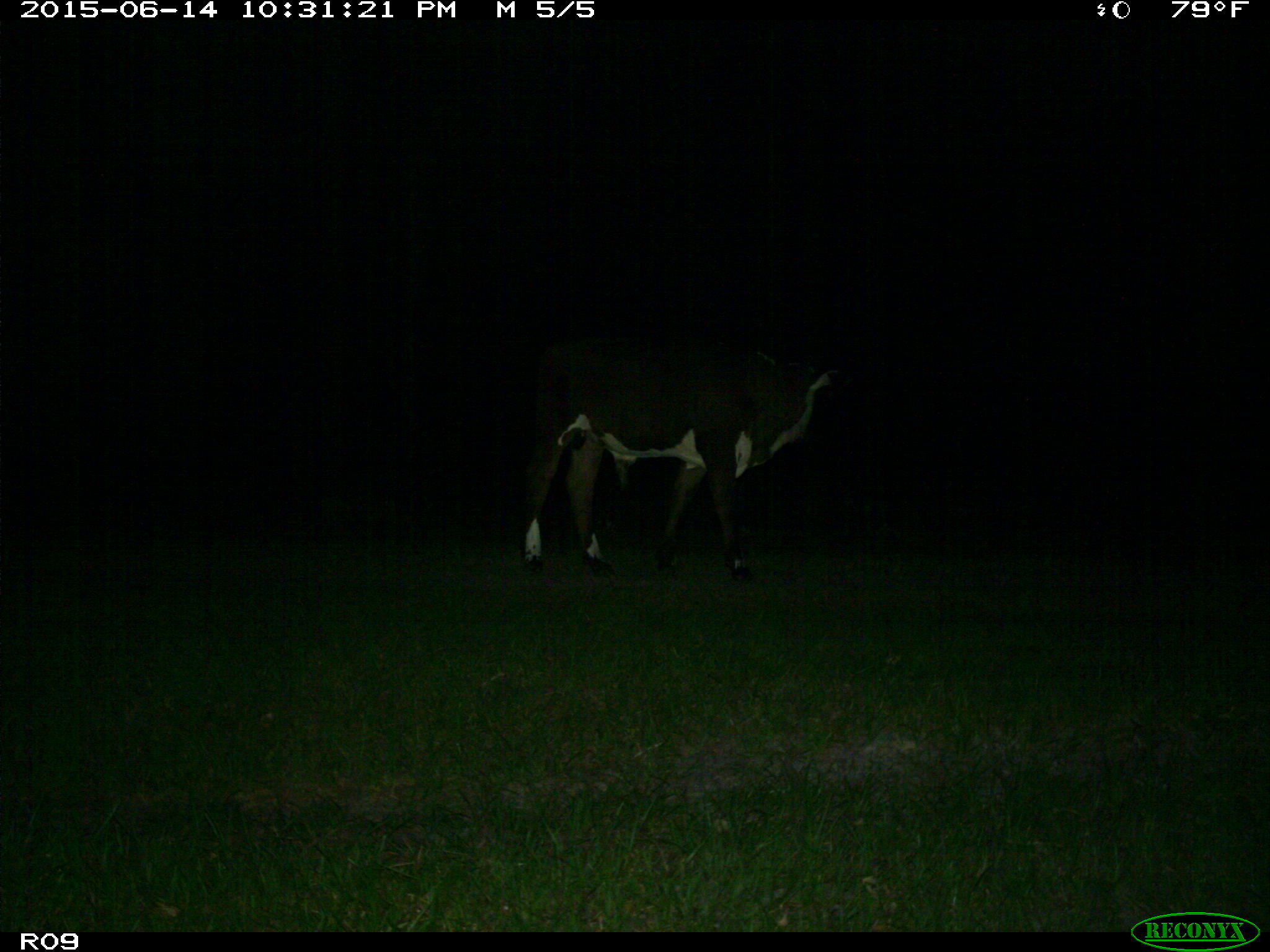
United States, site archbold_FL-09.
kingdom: Animalia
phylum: Chordata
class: Mammalia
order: Artiodactyla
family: Bovidae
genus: Bos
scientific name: Bos taurus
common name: domestic cow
Bos taurus (domestic cow).